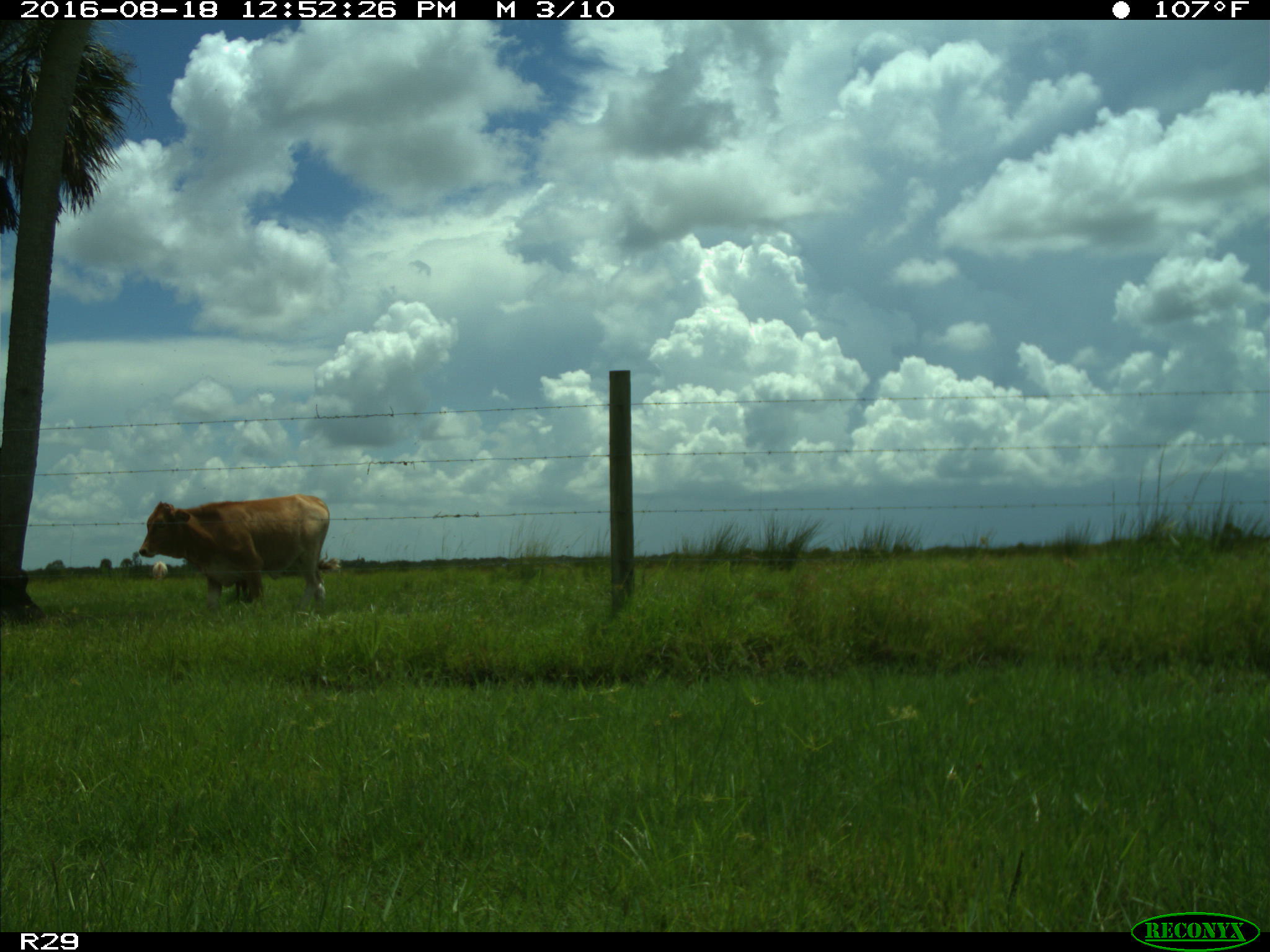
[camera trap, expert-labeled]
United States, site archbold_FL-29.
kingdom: Animalia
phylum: Chordata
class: Mammalia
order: Artiodactyla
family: Bovidae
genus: Bos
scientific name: Bos taurus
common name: domestic cow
Bos taurus (domestic cow).